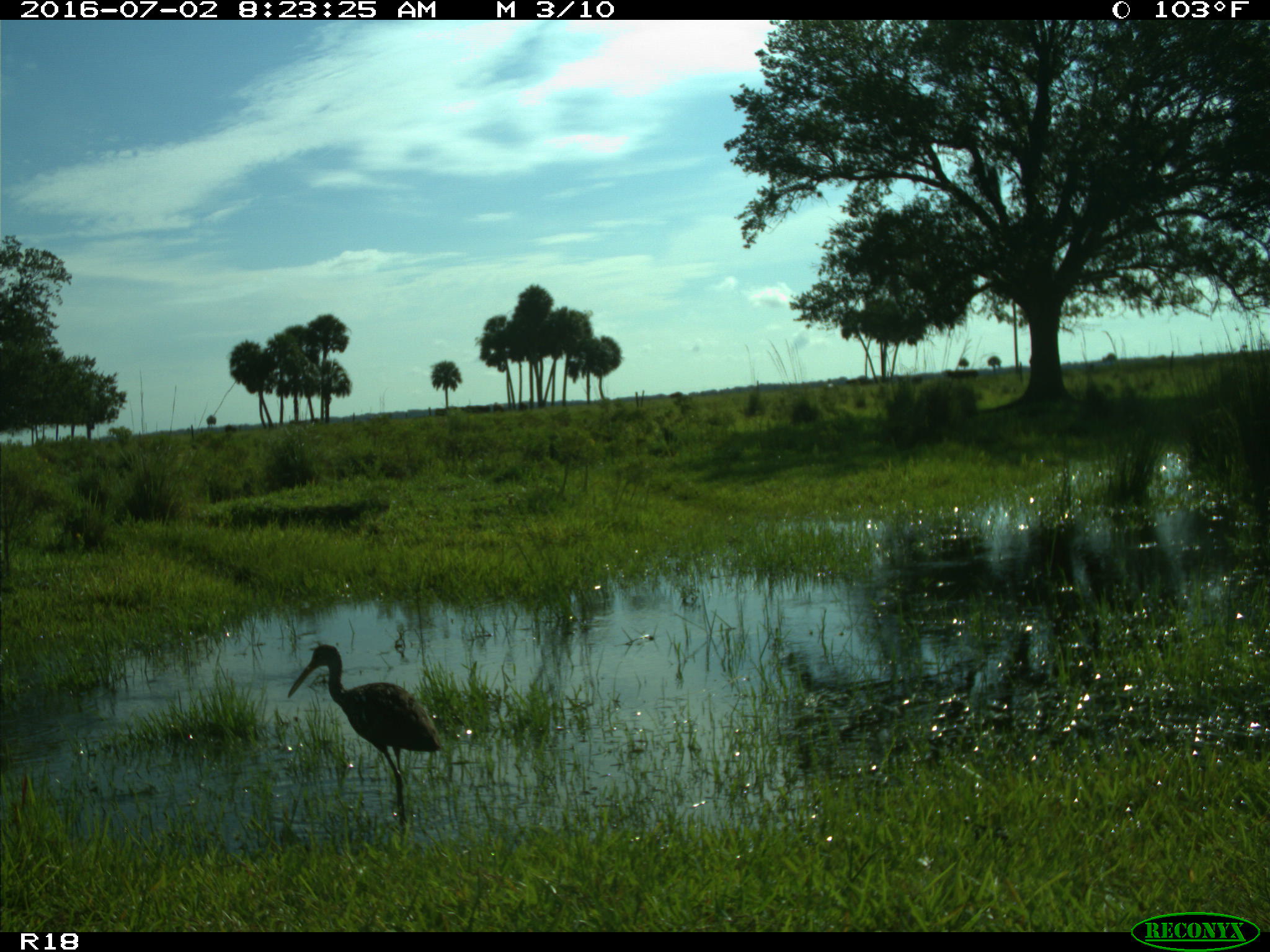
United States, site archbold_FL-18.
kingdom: Animalia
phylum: Chordata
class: Aves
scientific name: Aves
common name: birds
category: unidentified bird